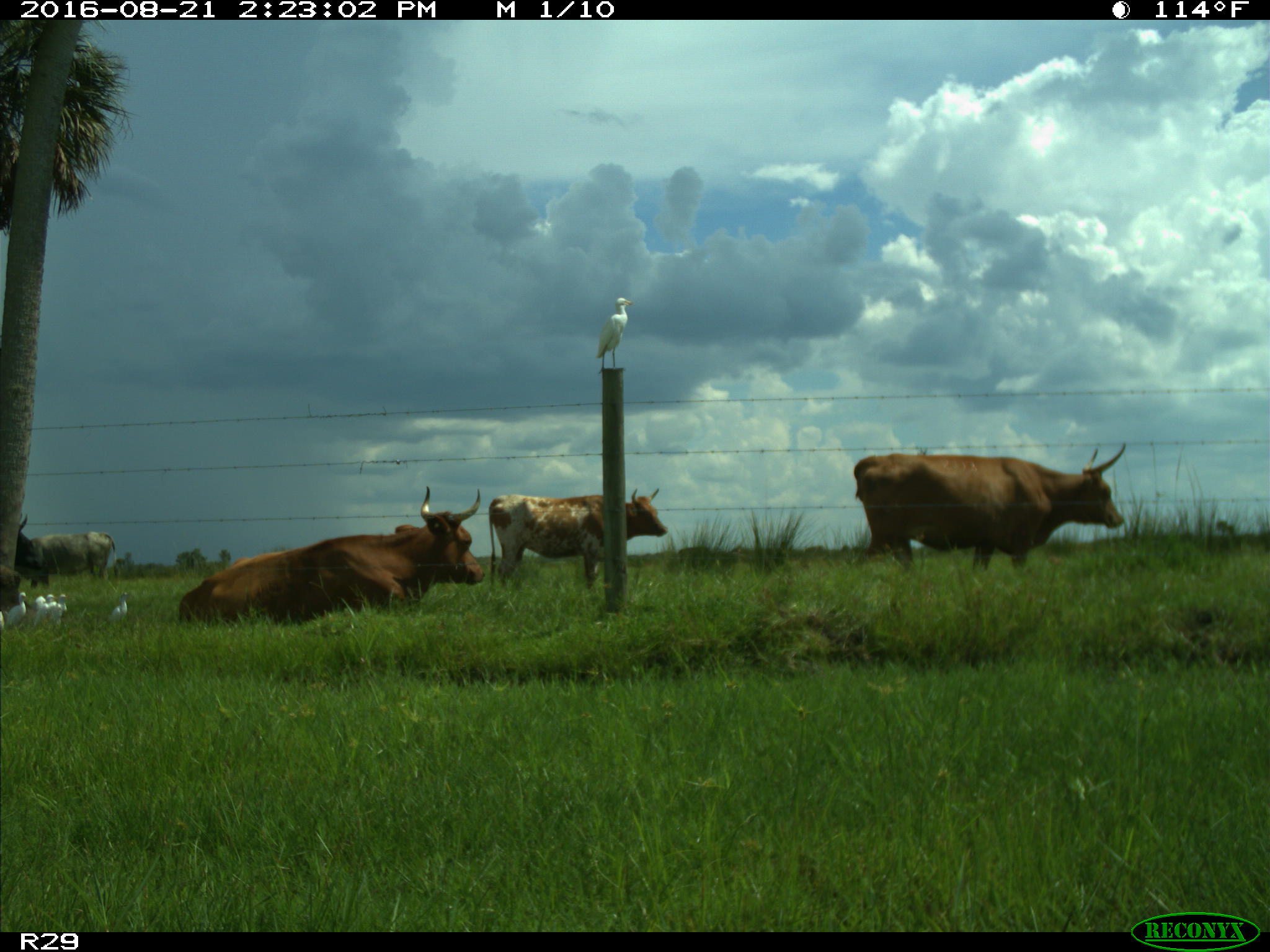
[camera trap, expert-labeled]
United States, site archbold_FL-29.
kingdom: Animalia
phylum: Chordata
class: Mammalia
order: Artiodactyla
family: Bovidae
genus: Bos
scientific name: Bos taurus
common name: domestic cow